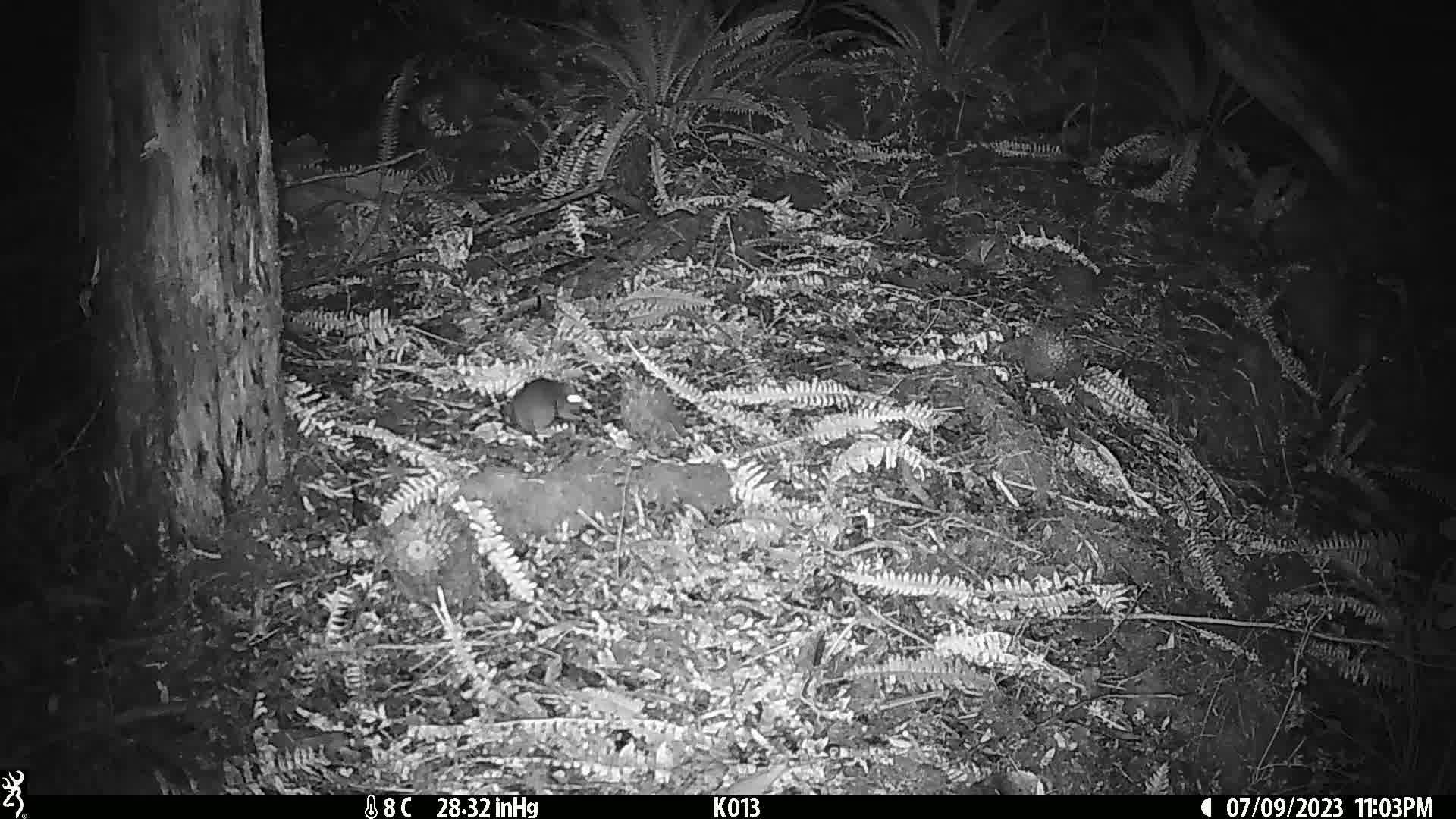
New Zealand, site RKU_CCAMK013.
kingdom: Animalia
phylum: Chordata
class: Mammalia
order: Rodentia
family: Muridae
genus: Rattus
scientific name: Rattus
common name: rat